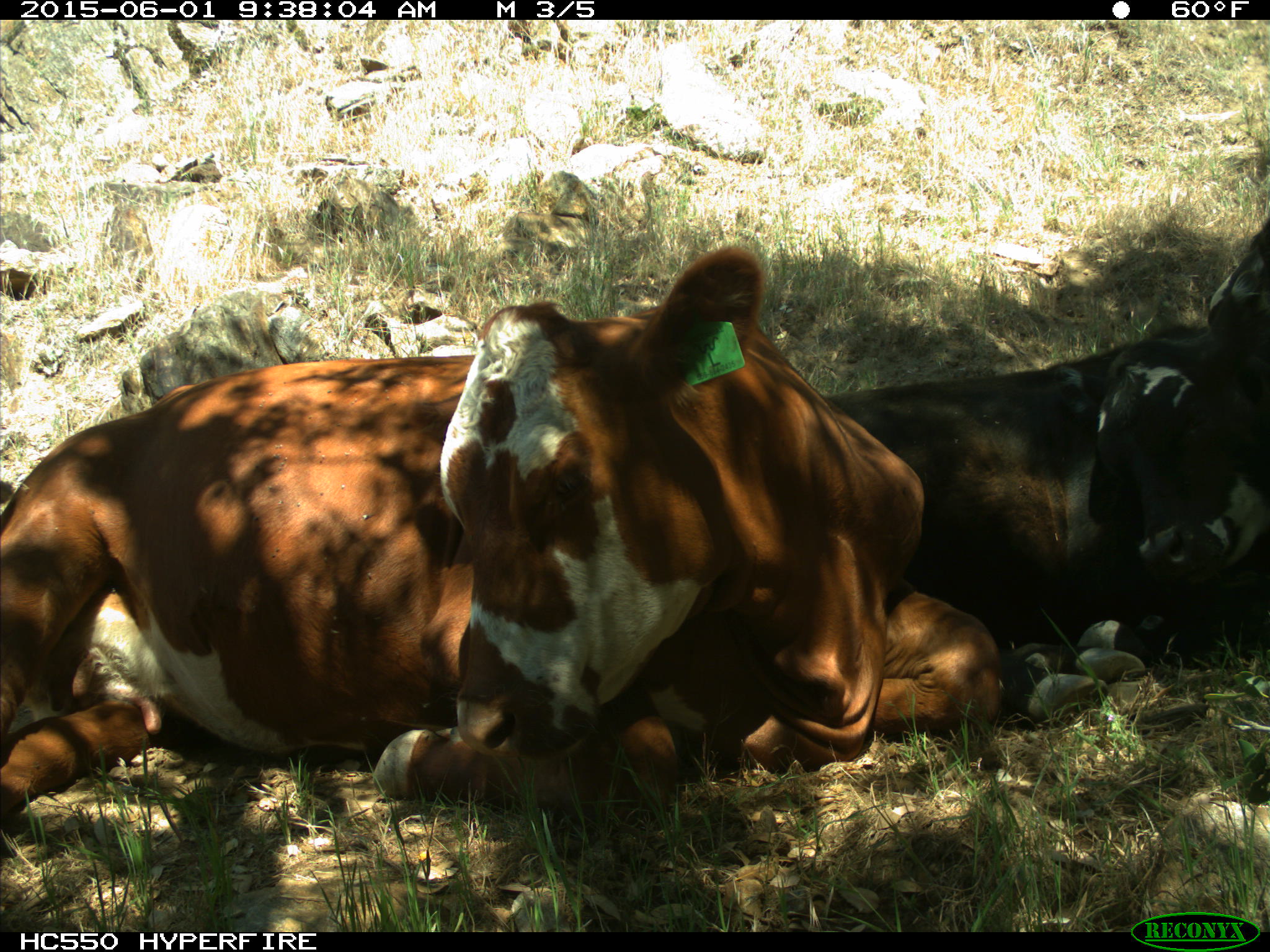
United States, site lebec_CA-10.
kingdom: Animalia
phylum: Chordata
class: Mammalia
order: Artiodactyla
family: Bovidae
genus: Bos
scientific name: Bos taurus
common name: domestic cow